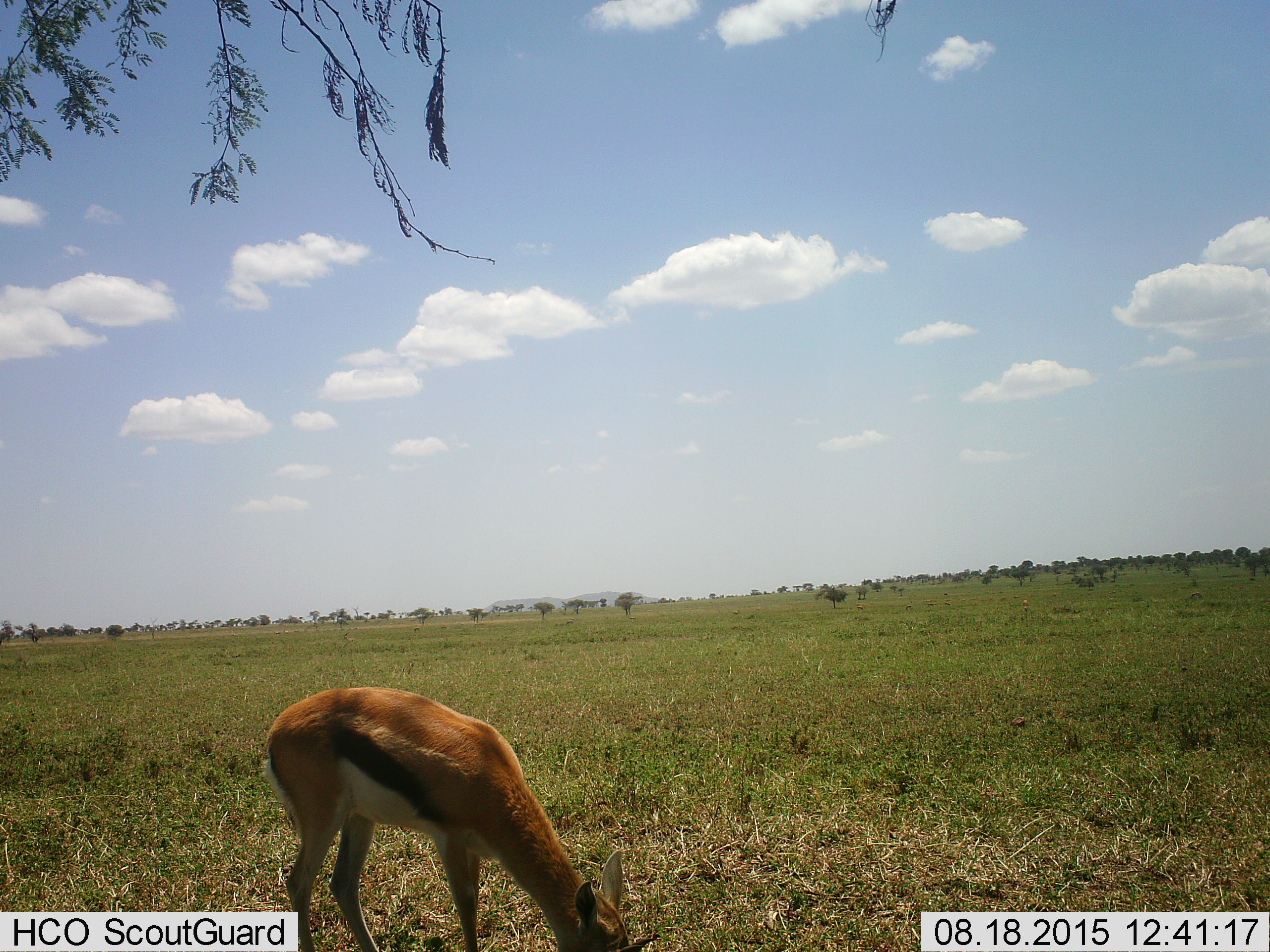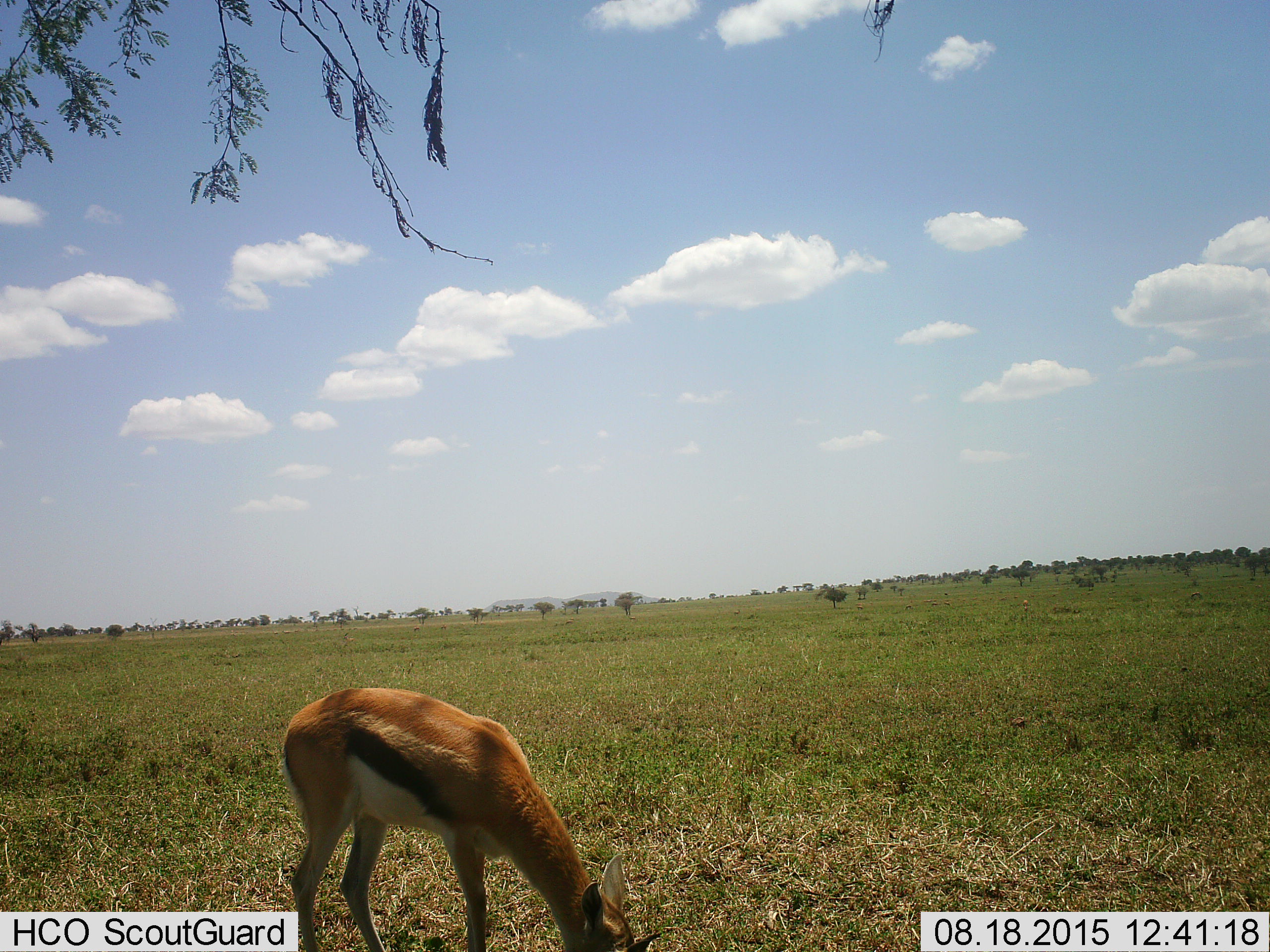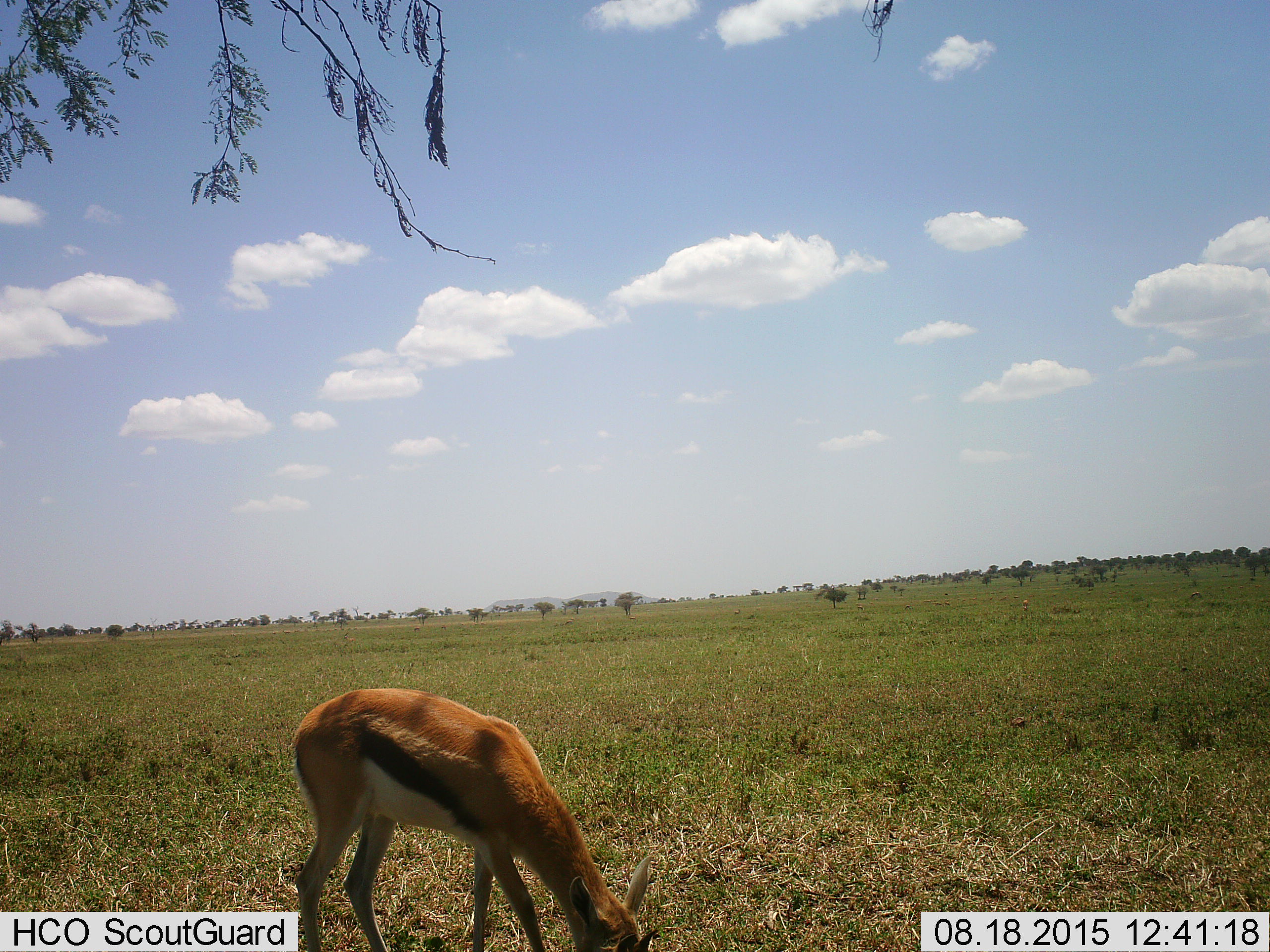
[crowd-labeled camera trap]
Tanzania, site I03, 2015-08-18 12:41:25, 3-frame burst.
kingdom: Animalia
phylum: Chordata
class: Mammalia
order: Artiodactyla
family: Bovidae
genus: Eudorcas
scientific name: Eudorcas thomsonii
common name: thomson's gazelle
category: gazellethomsons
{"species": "gazellethomsons (thomson's gazelle) (Eudorcas thomsonii)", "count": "1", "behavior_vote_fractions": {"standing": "30%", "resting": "0%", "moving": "10%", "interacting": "0%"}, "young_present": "0%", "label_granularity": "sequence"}